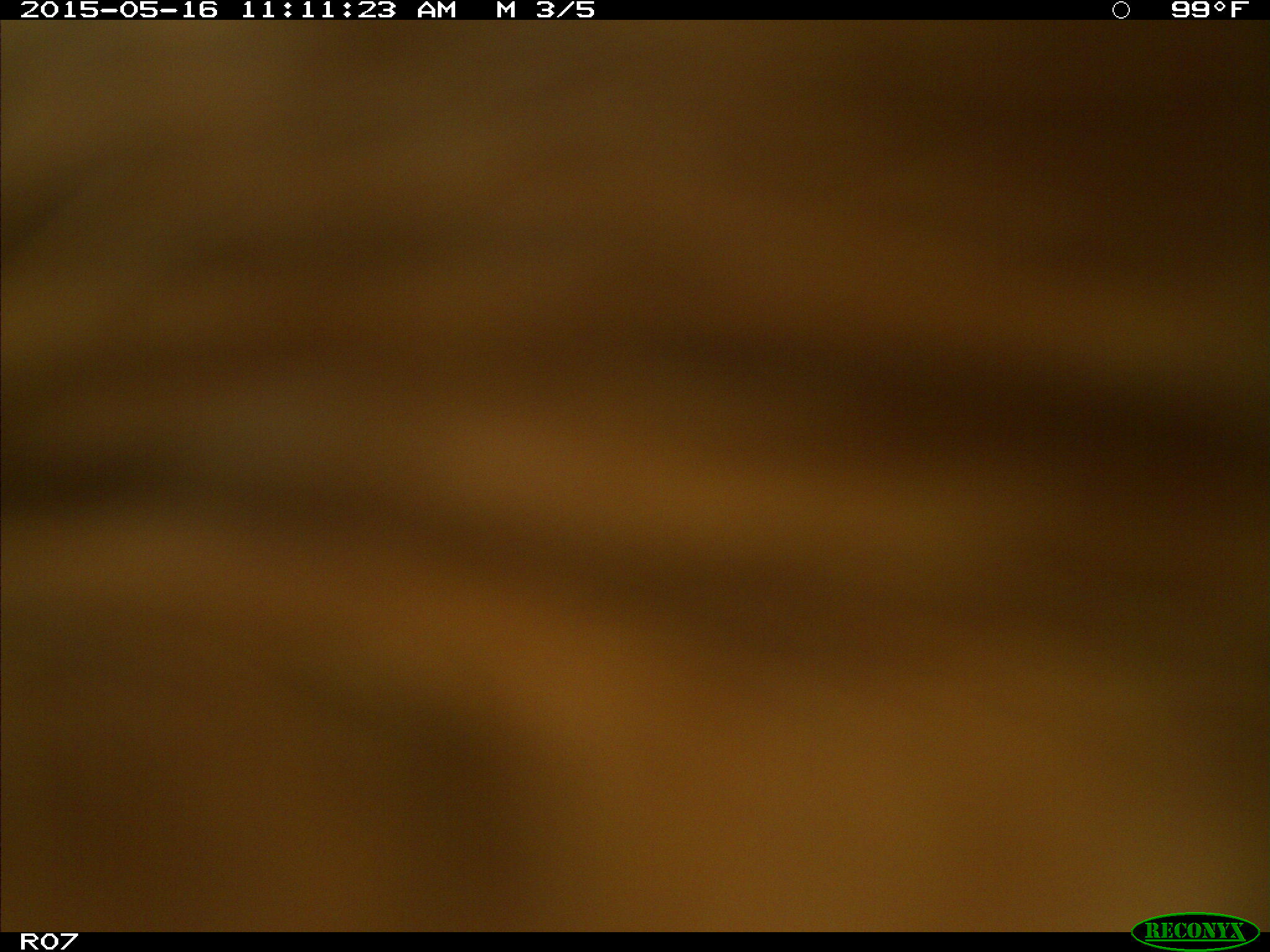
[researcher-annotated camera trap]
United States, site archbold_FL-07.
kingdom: Animalia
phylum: Chordata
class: Mammalia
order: Artiodactyla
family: Bovidae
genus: Bos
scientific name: Bos taurus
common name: domestic cow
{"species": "Bos taurus (domestic cow)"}